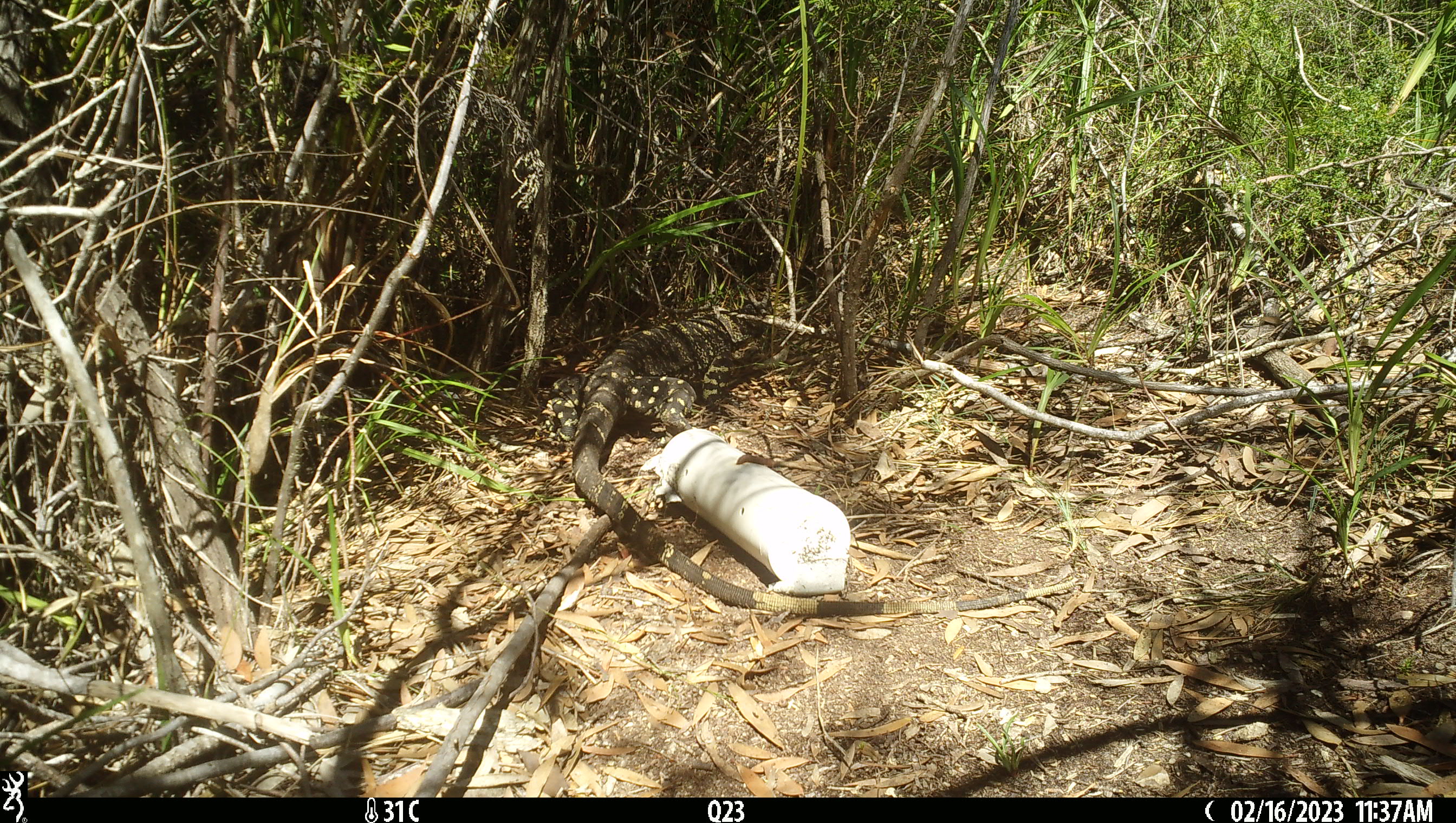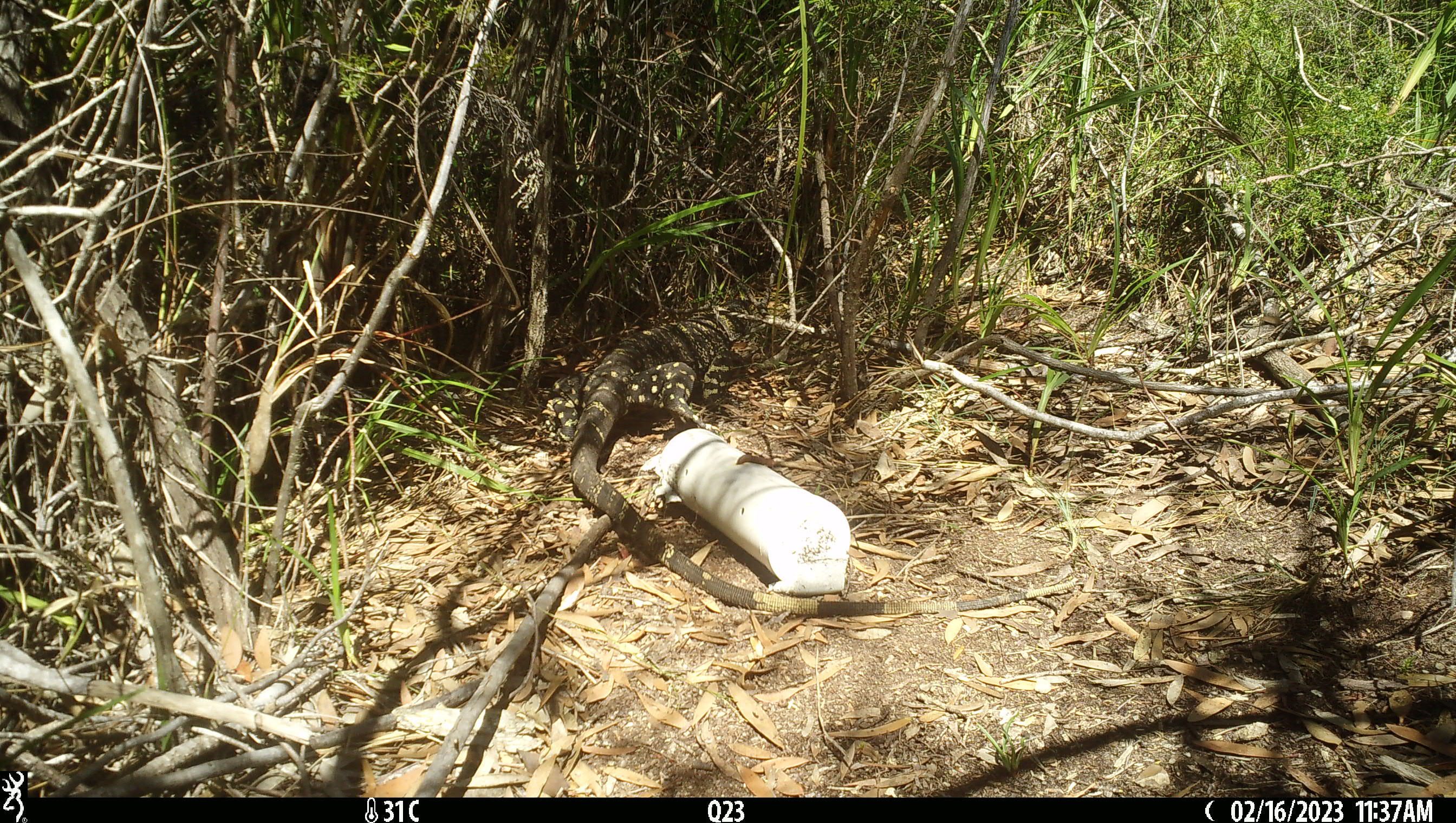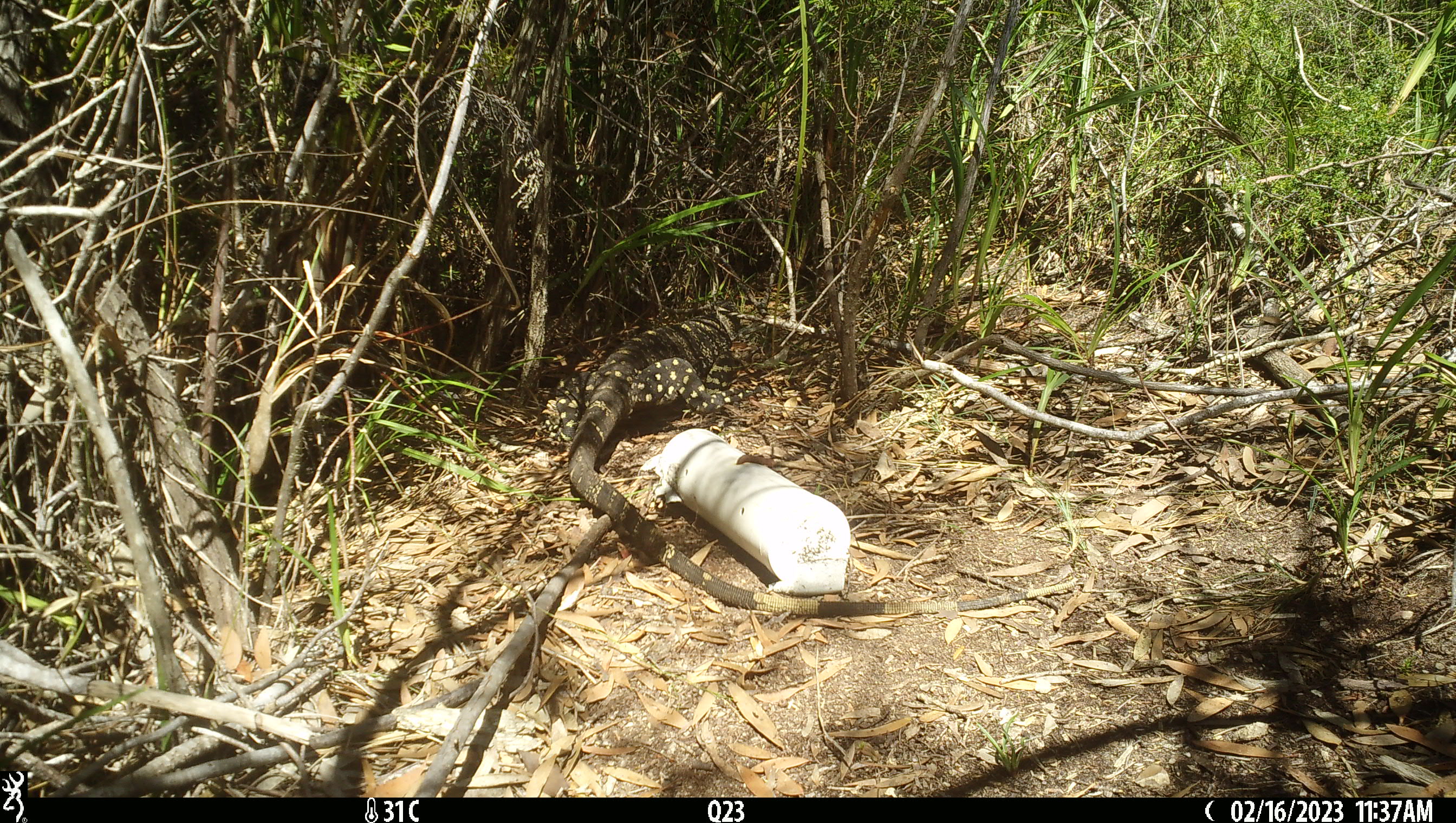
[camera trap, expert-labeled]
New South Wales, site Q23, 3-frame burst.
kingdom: Animalia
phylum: Chordata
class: Reptilia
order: Squamata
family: Varanidae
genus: Varanus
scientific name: Varanus varius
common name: lace monitor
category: goanna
Goanna (lace monitor) (Varanus varius).